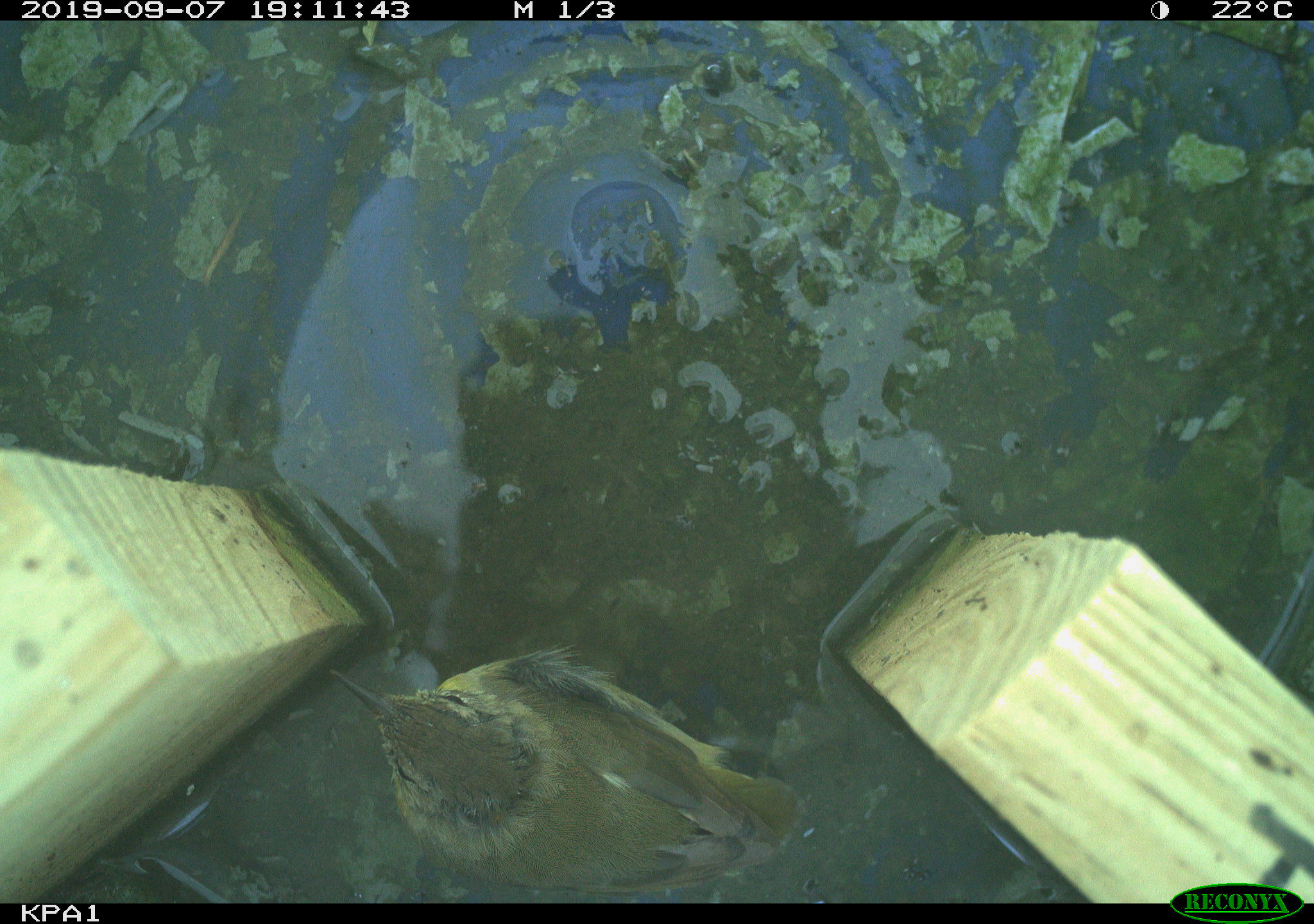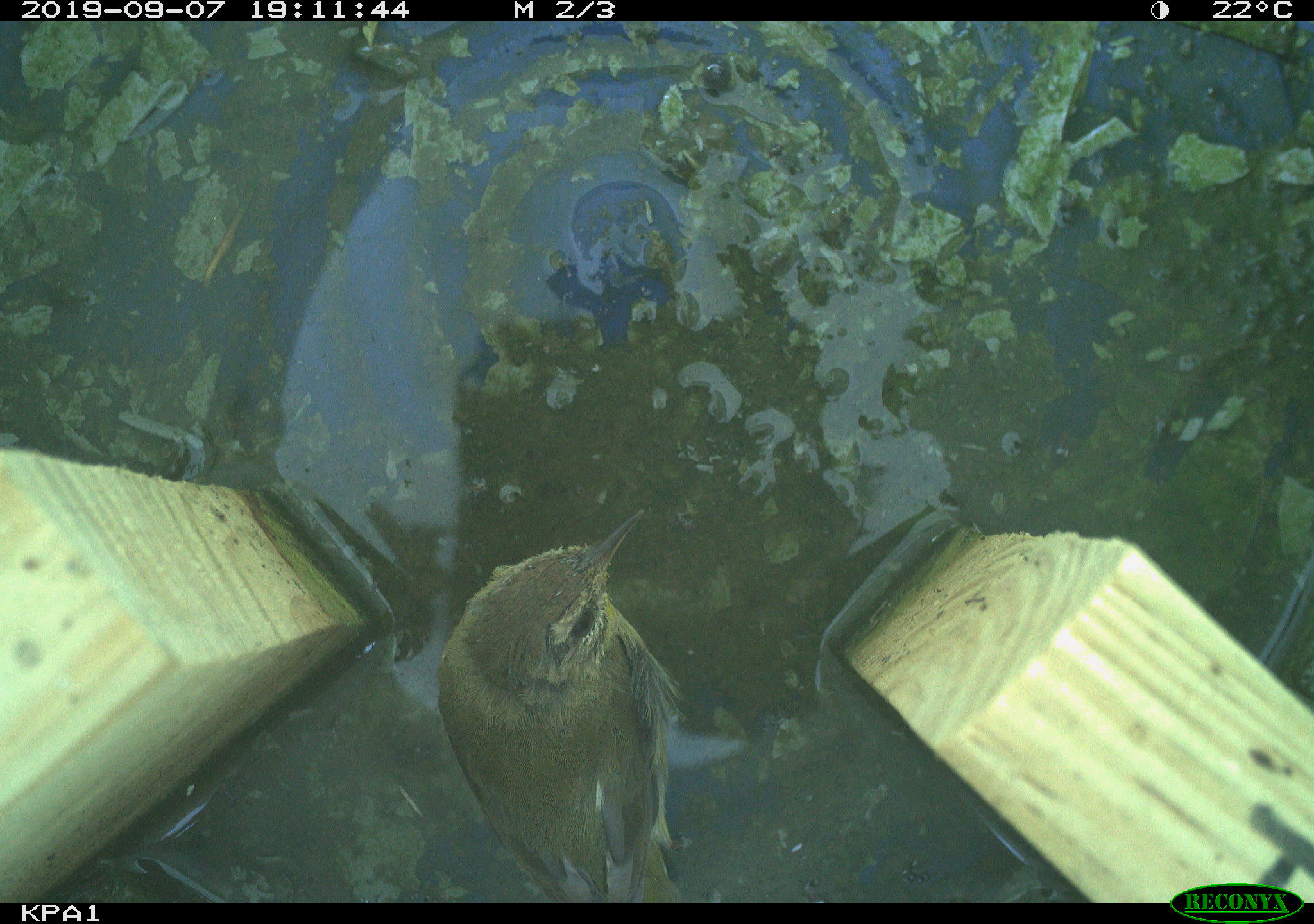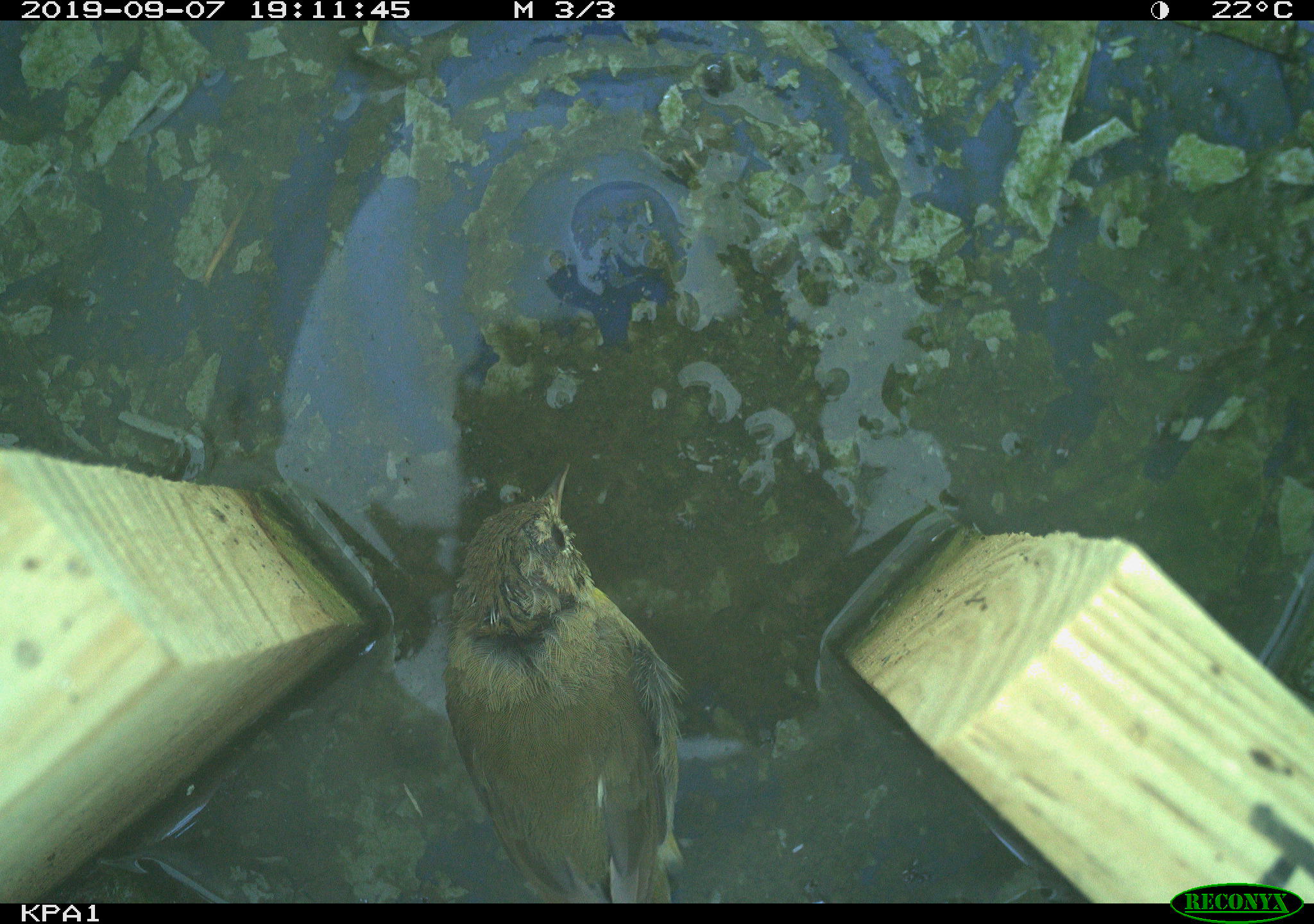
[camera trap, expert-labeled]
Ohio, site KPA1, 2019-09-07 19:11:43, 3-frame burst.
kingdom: Animalia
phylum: Chordata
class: Aves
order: Passeriformes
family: Parulidae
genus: Geothlypis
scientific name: Geothlypis trichas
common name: common yellowthroat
Common yellowthroat (Geothlypis trichas).